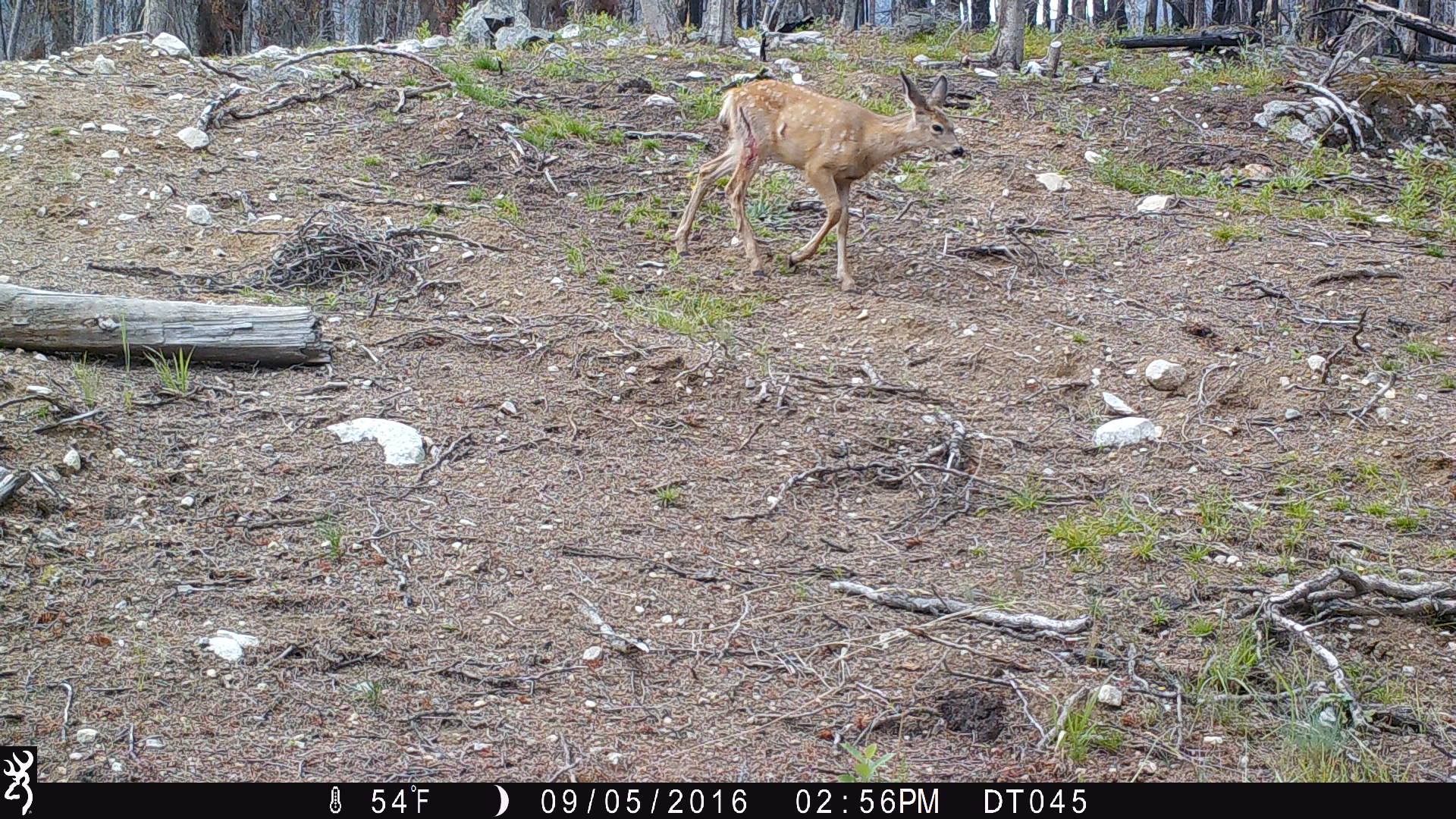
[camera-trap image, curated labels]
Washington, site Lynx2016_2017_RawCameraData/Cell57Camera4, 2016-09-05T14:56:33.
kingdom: Animalia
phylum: Chordata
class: Mammalia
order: Artiodactyla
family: Cervidae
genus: Odocoileus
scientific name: Odocoileus hemionus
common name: mule deer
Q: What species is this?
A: Odocoileus hemionus (mule deer).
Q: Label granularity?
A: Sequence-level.